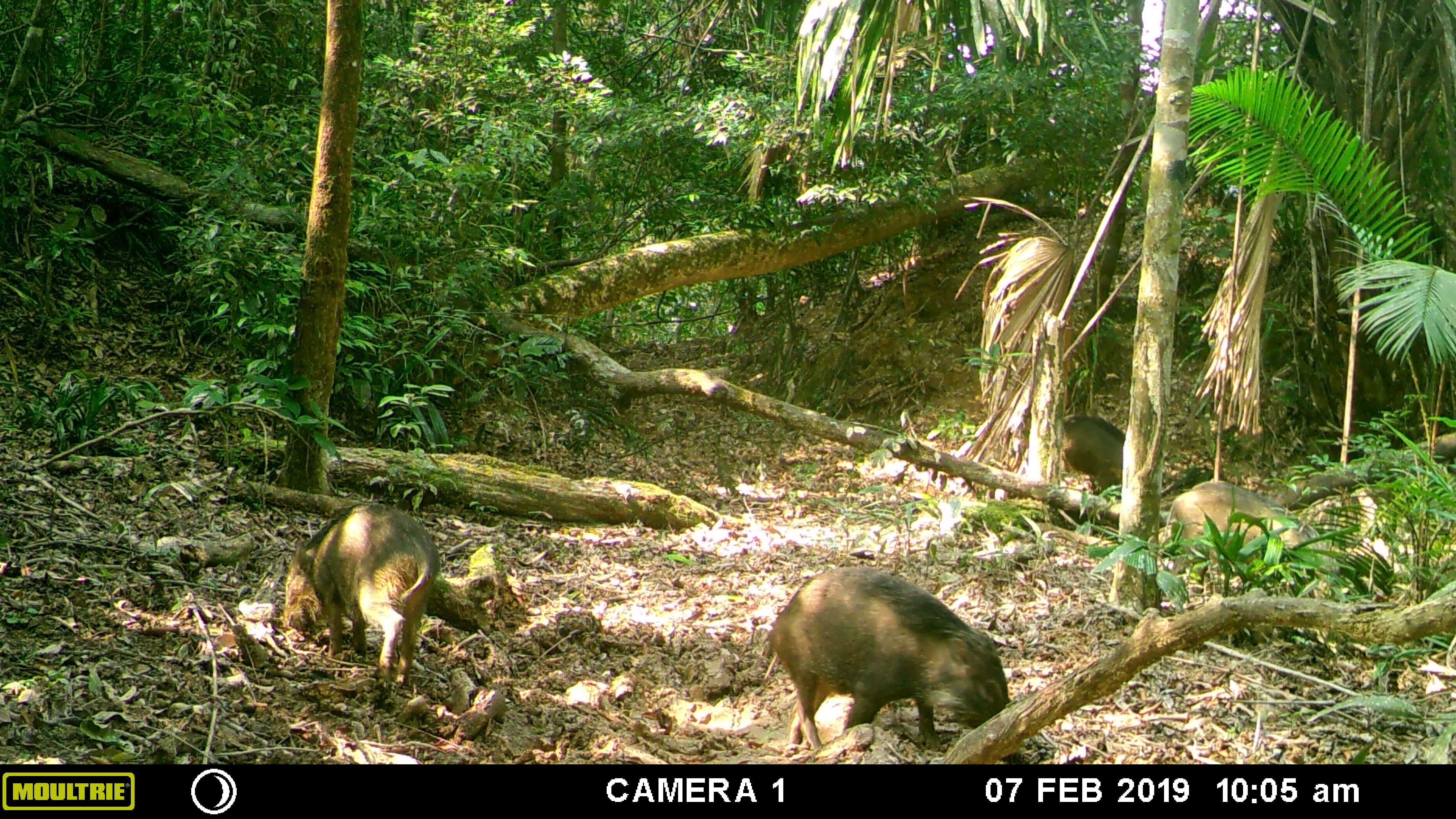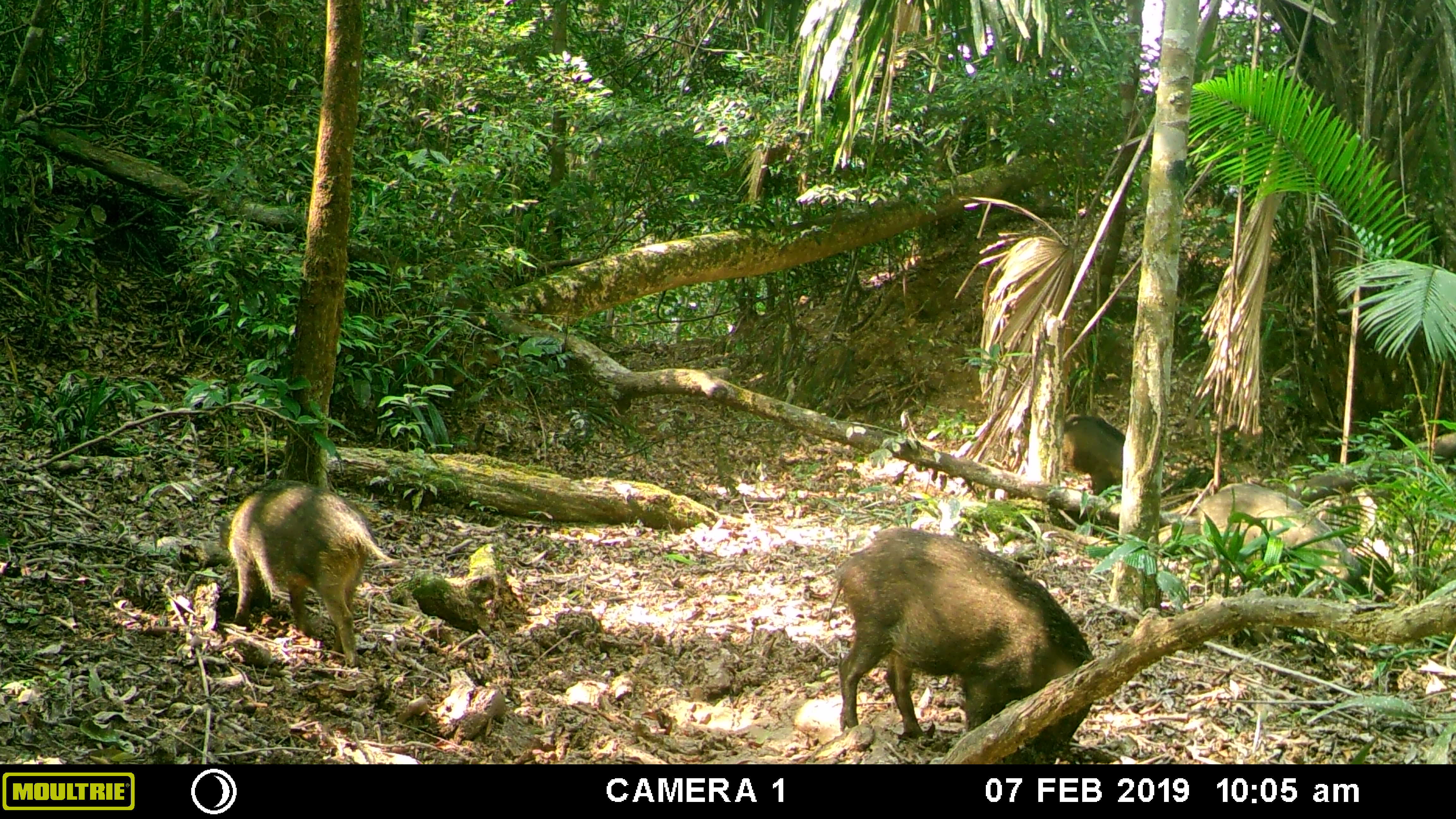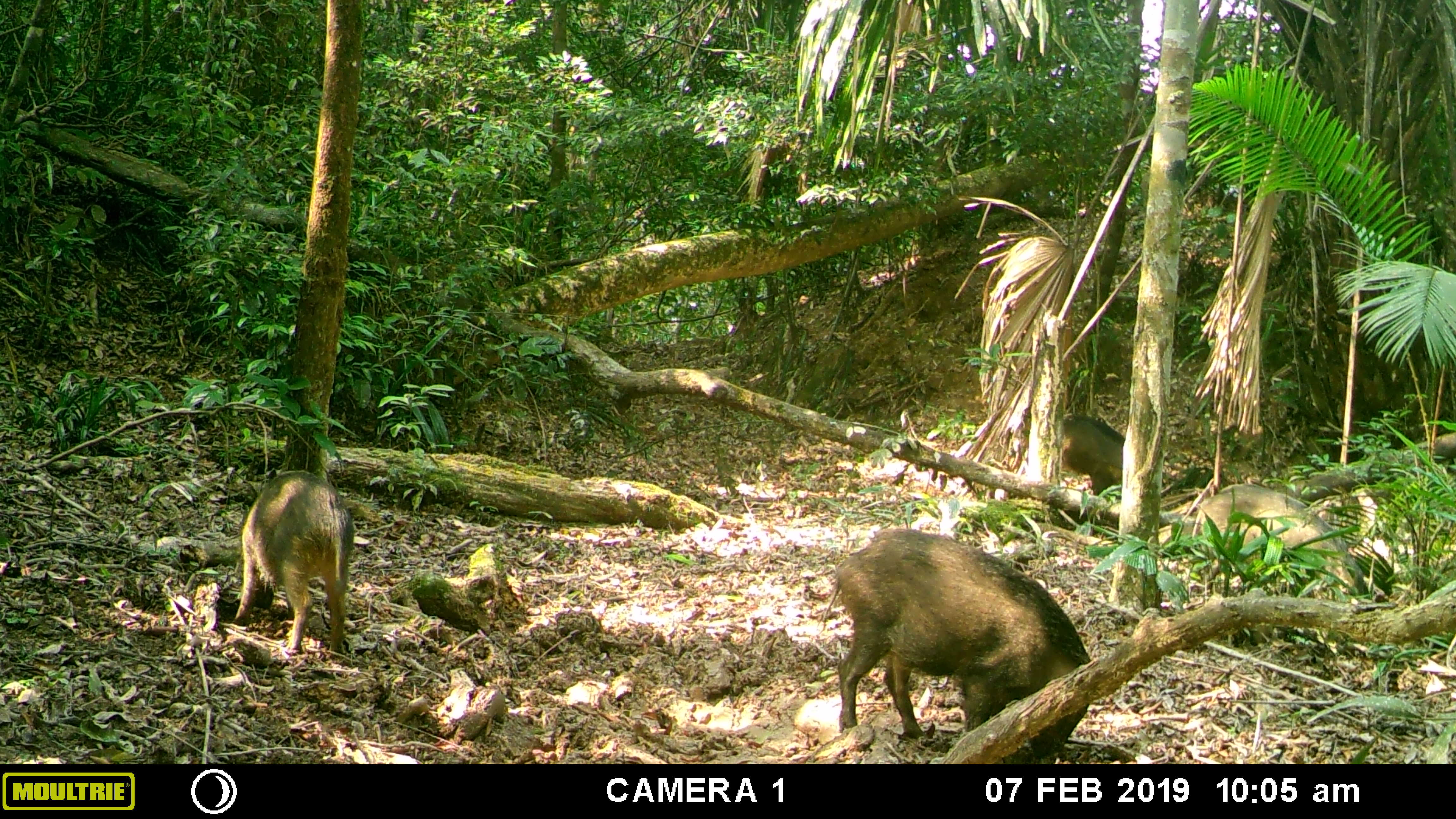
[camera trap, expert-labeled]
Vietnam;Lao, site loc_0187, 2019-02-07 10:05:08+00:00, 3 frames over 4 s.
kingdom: Animalia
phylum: Chordata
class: Mammalia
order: Artiodactyla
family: Suidae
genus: Sus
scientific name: Sus scrofa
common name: eurasian wild pig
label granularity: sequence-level